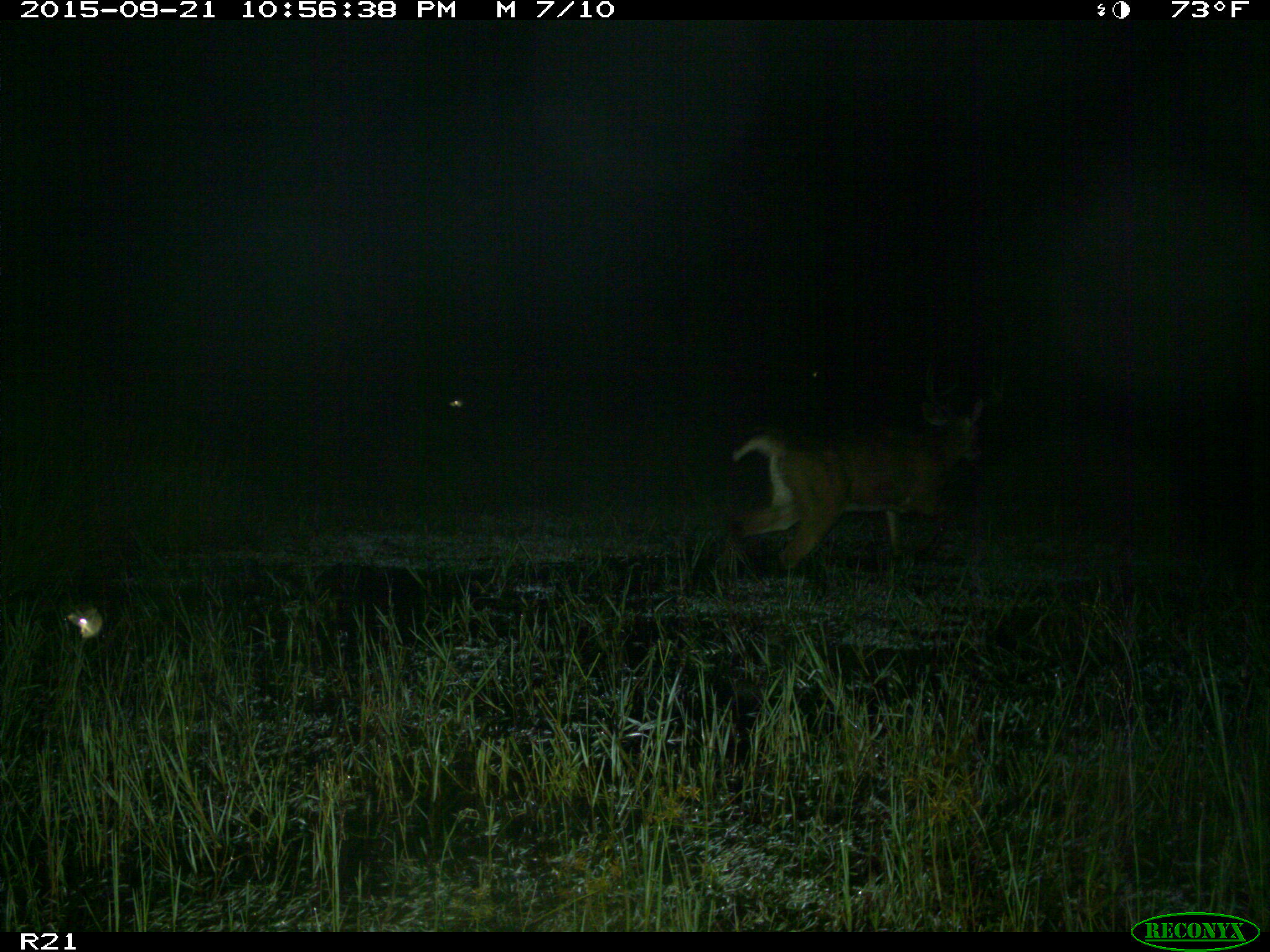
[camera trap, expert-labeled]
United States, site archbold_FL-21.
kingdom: Animalia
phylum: Chordata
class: Mammalia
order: Artiodactyla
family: Cervidae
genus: Odocoileus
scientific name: Odocoileus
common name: deer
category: unidentified deer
Unidentified deer (deer) (Odocoileus).